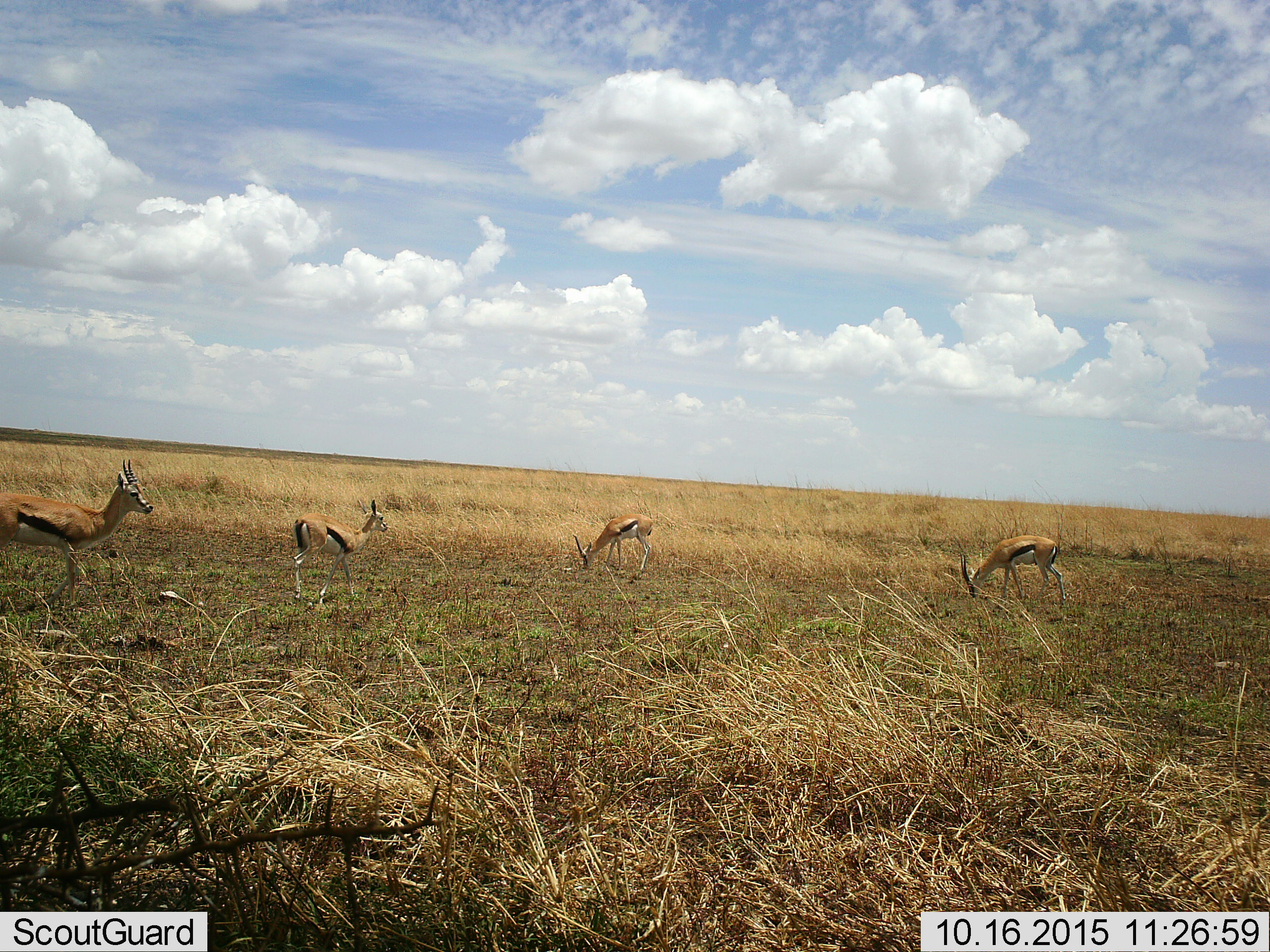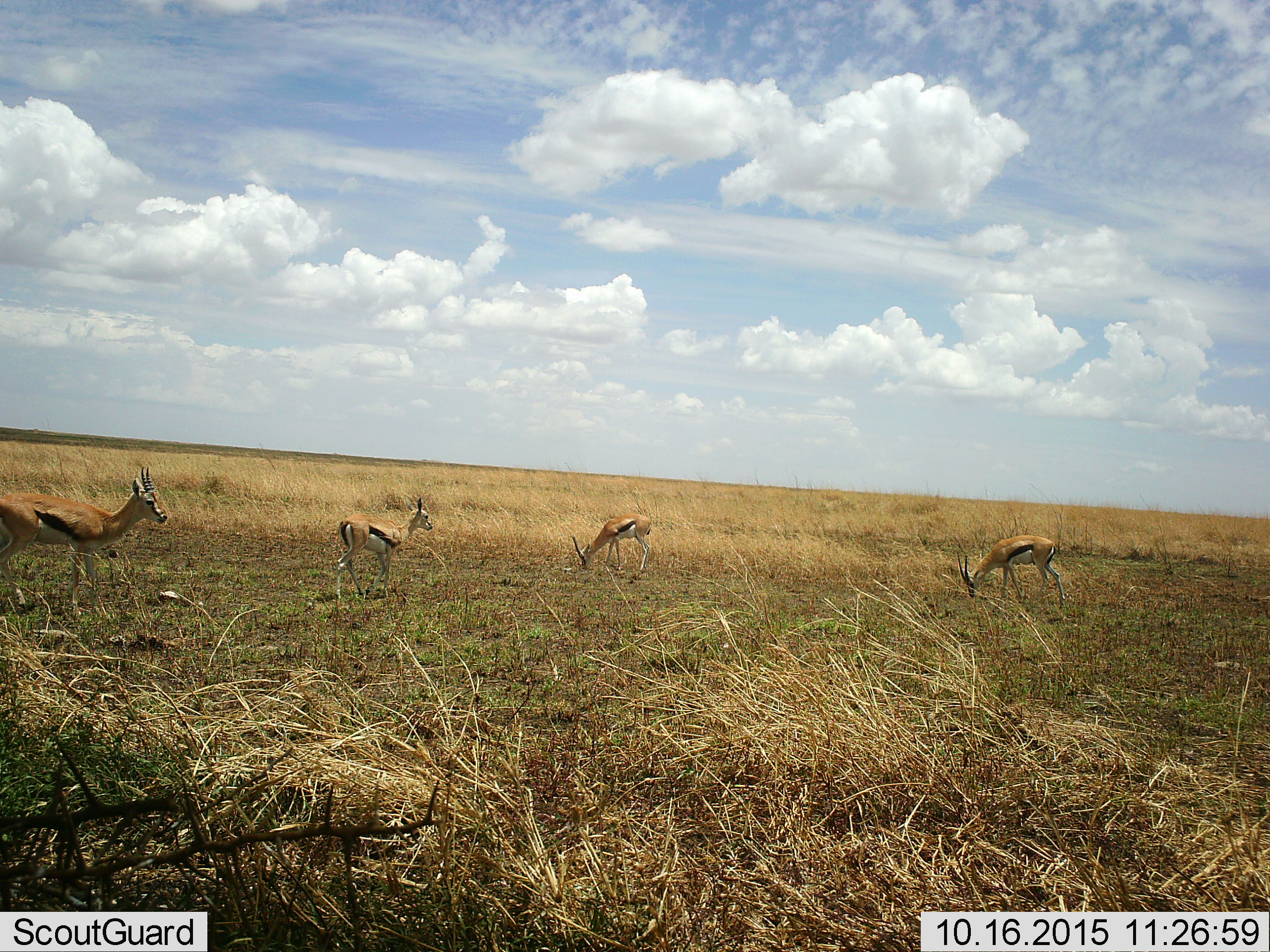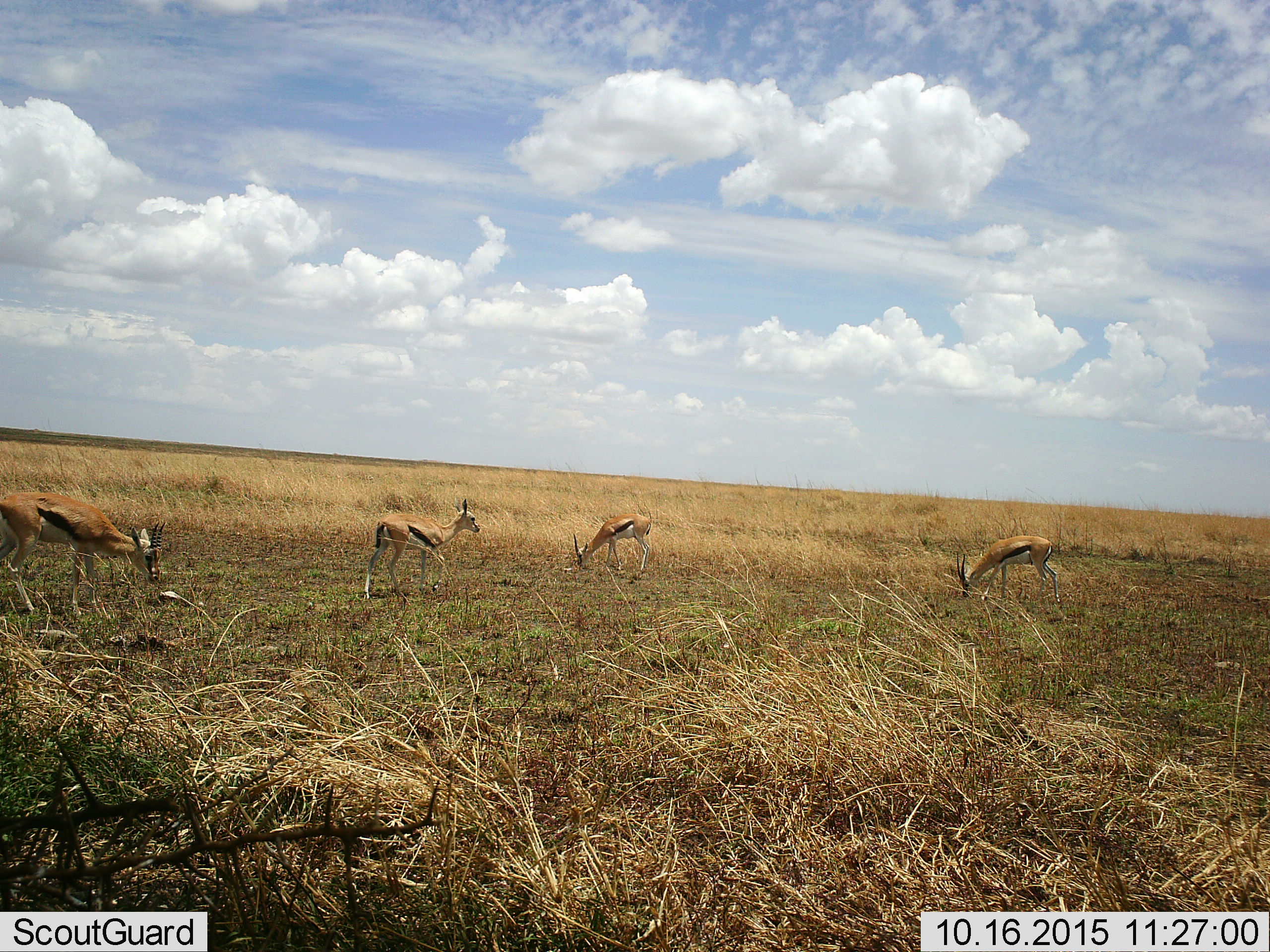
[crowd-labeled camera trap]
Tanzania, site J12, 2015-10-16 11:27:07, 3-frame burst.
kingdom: Animalia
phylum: Chordata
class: Mammalia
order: Artiodactyla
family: Bovidae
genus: Eudorcas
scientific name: Eudorcas thomsonii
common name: thomson's gazelle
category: gazellethomsons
Gazellethomsons (thomson's gazelle) (Eudorcas thomsonii), count 4. Behavior (volunteer vote fractions): standing 44%, resting 0%, moving 67%, interacting 0%. Young present (vote fraction): 22%. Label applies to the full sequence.